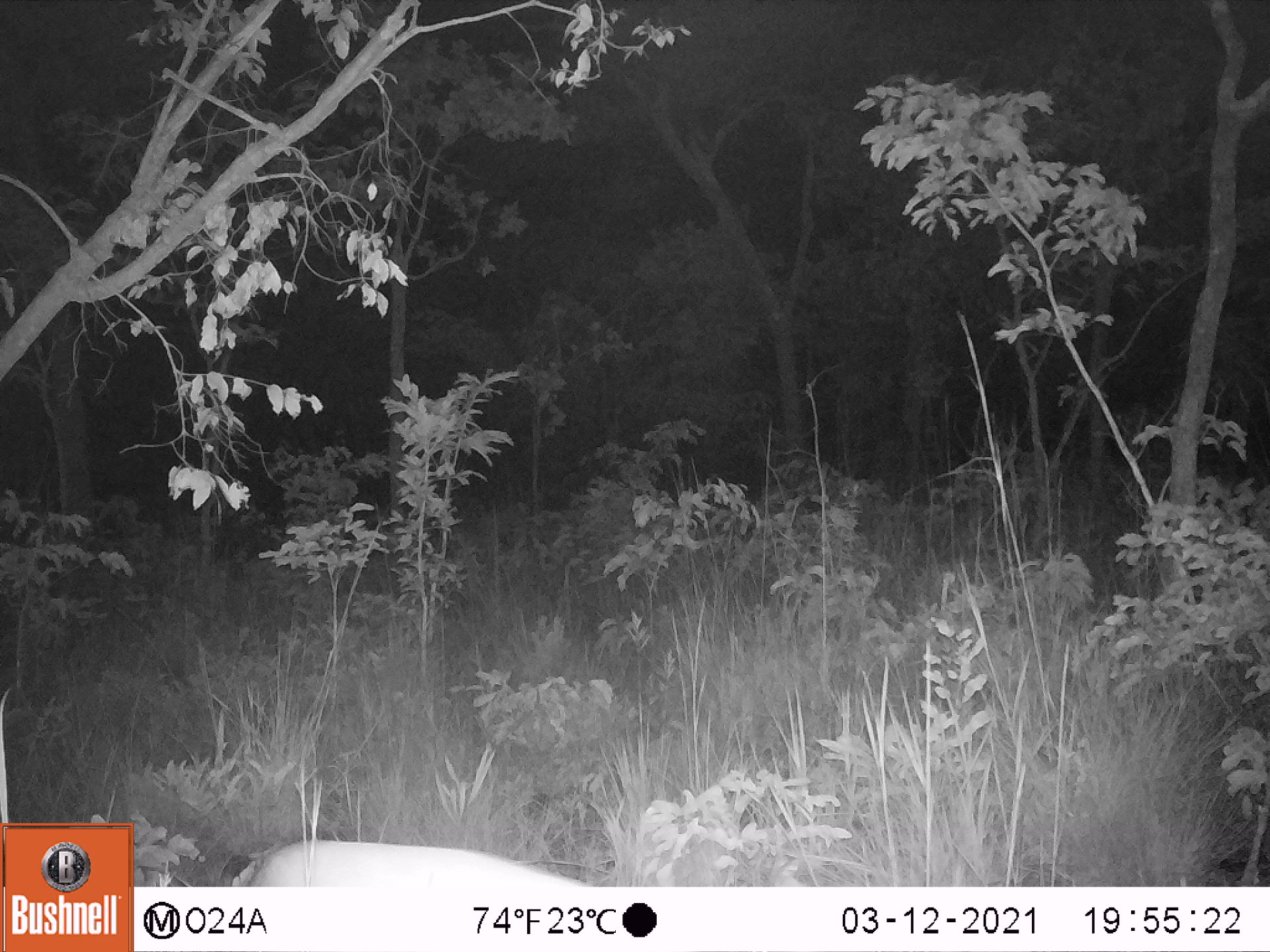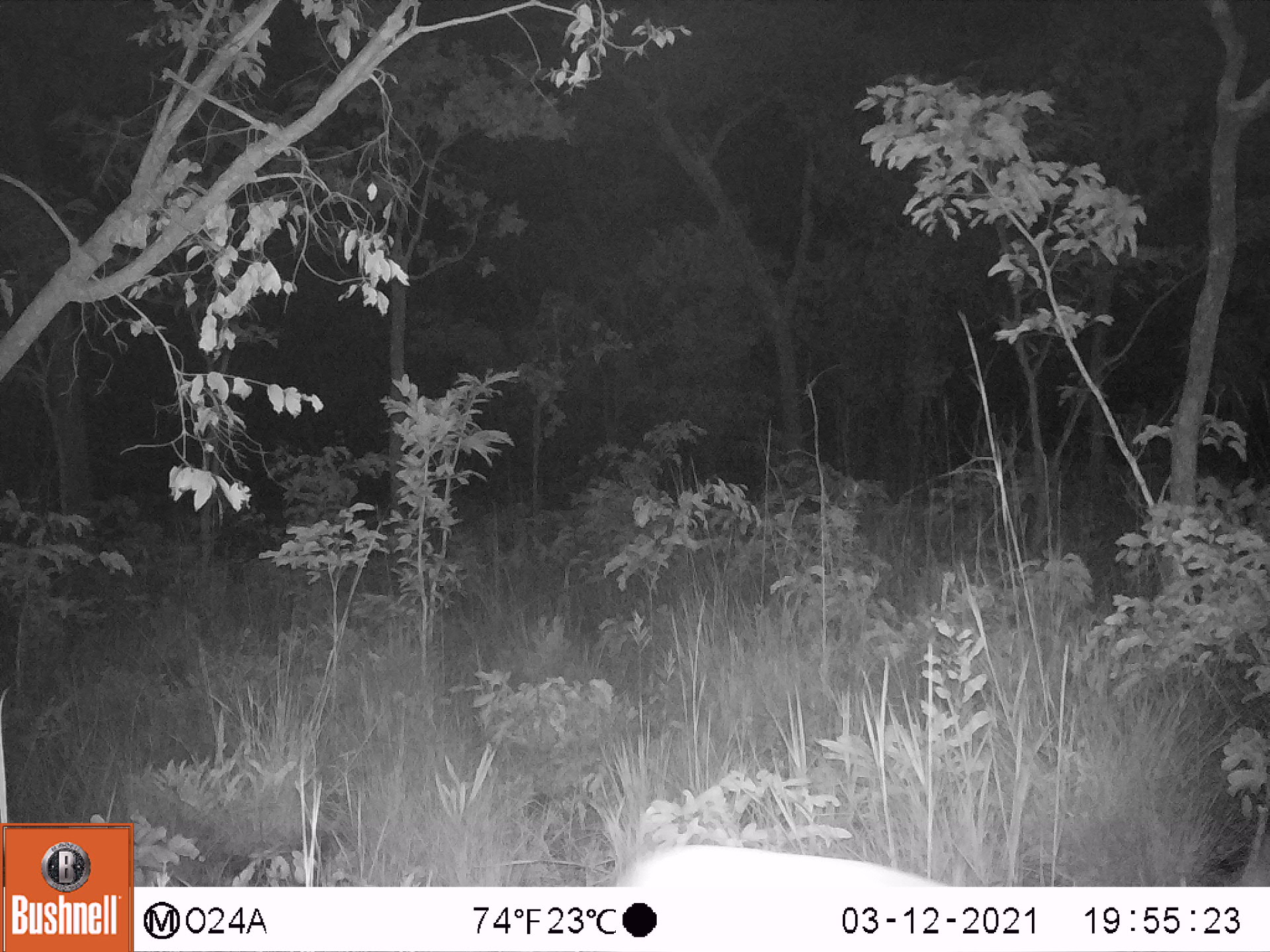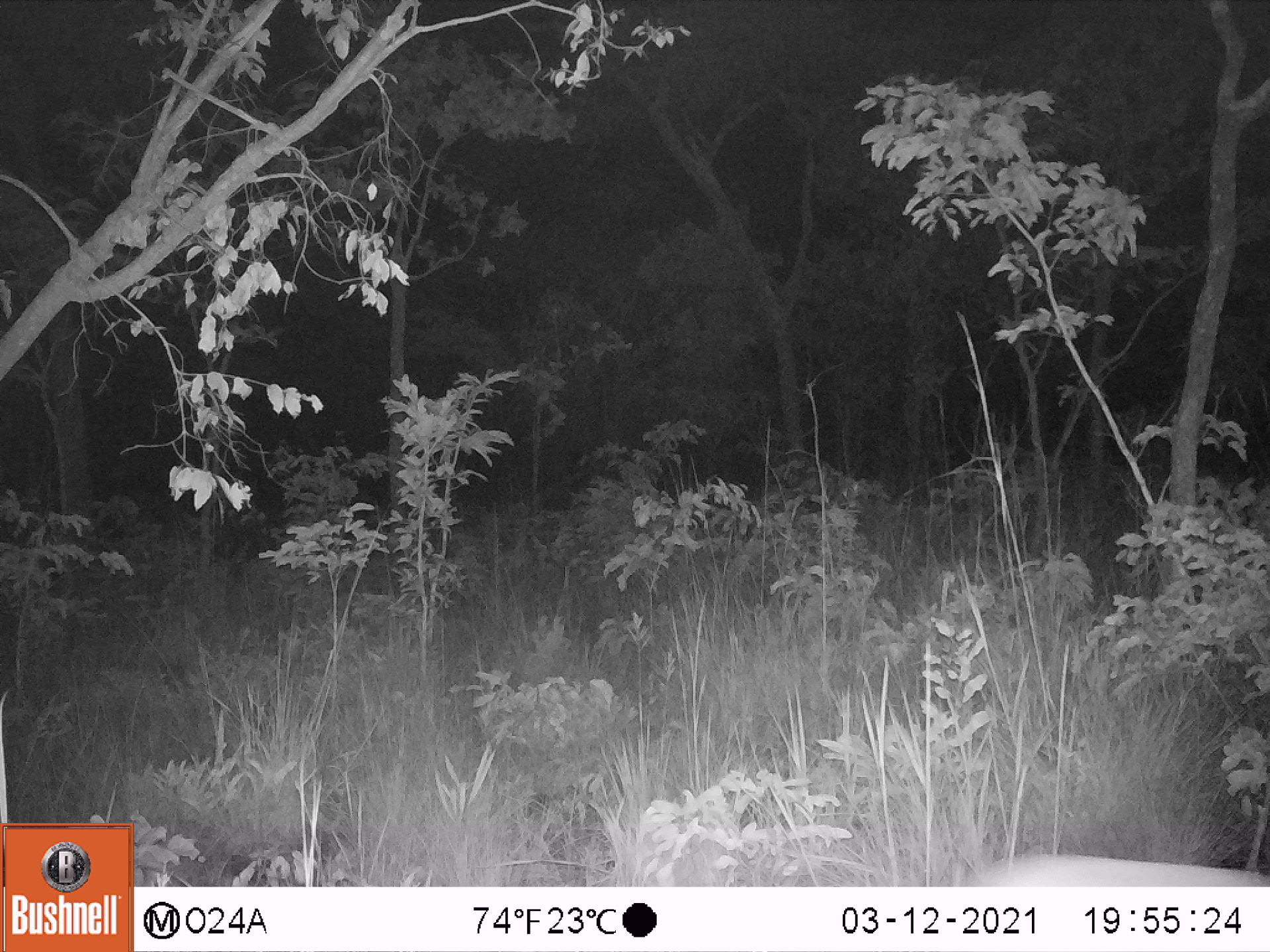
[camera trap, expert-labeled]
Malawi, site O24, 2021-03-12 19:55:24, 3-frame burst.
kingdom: Animalia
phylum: Chordata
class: Mammalia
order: Artiodactyla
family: Bovidae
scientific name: Antilopinae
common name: small antelope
Small antelope (Antilopinae), count 1.